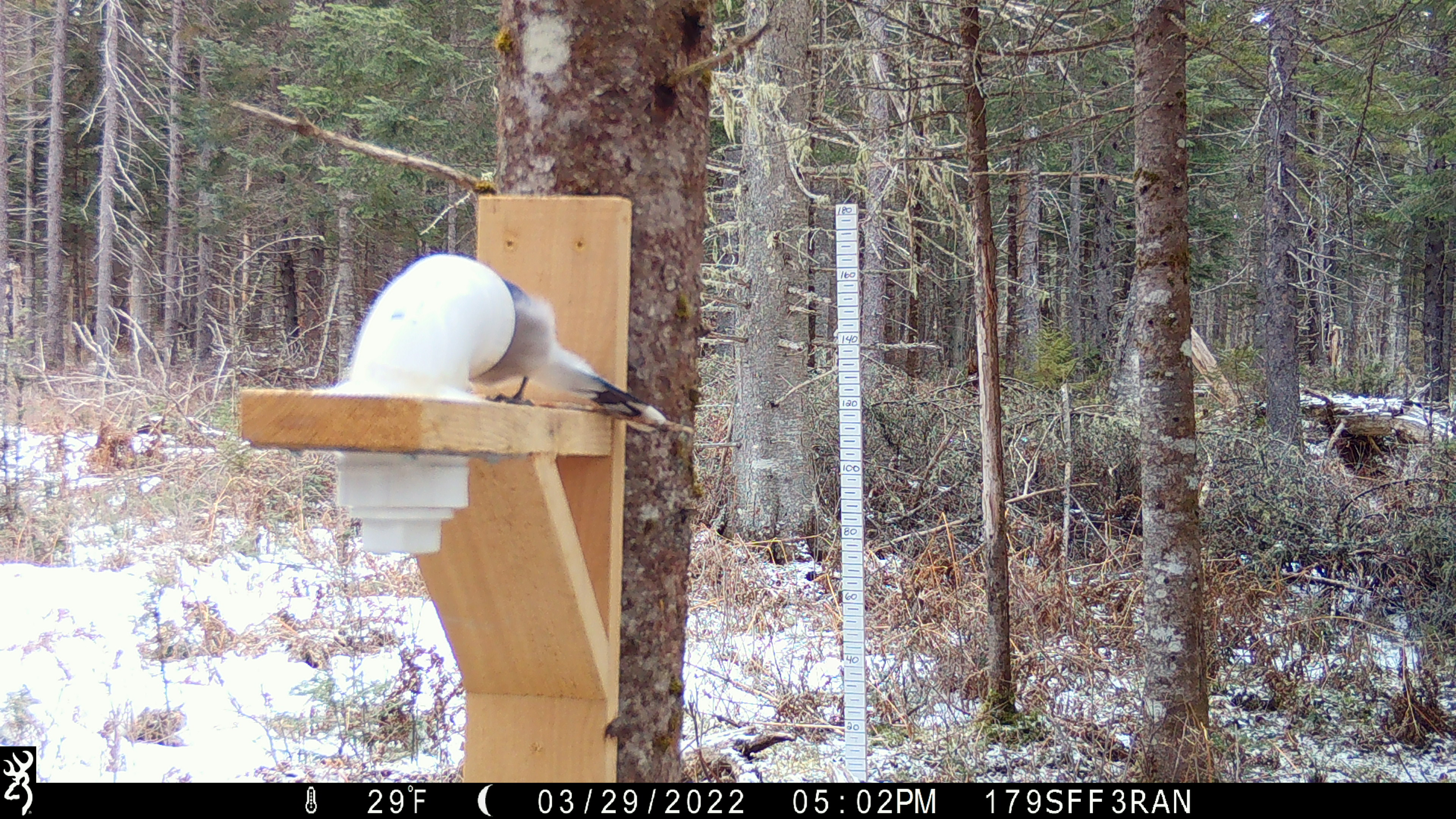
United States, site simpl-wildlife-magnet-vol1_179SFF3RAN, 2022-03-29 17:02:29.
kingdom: Animalia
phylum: Chordata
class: Aves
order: Passeriformes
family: Corvidae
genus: Cyanocitta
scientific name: Cyanocitta cristata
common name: blue jay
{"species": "blue jay (Cyanocitta cristata)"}